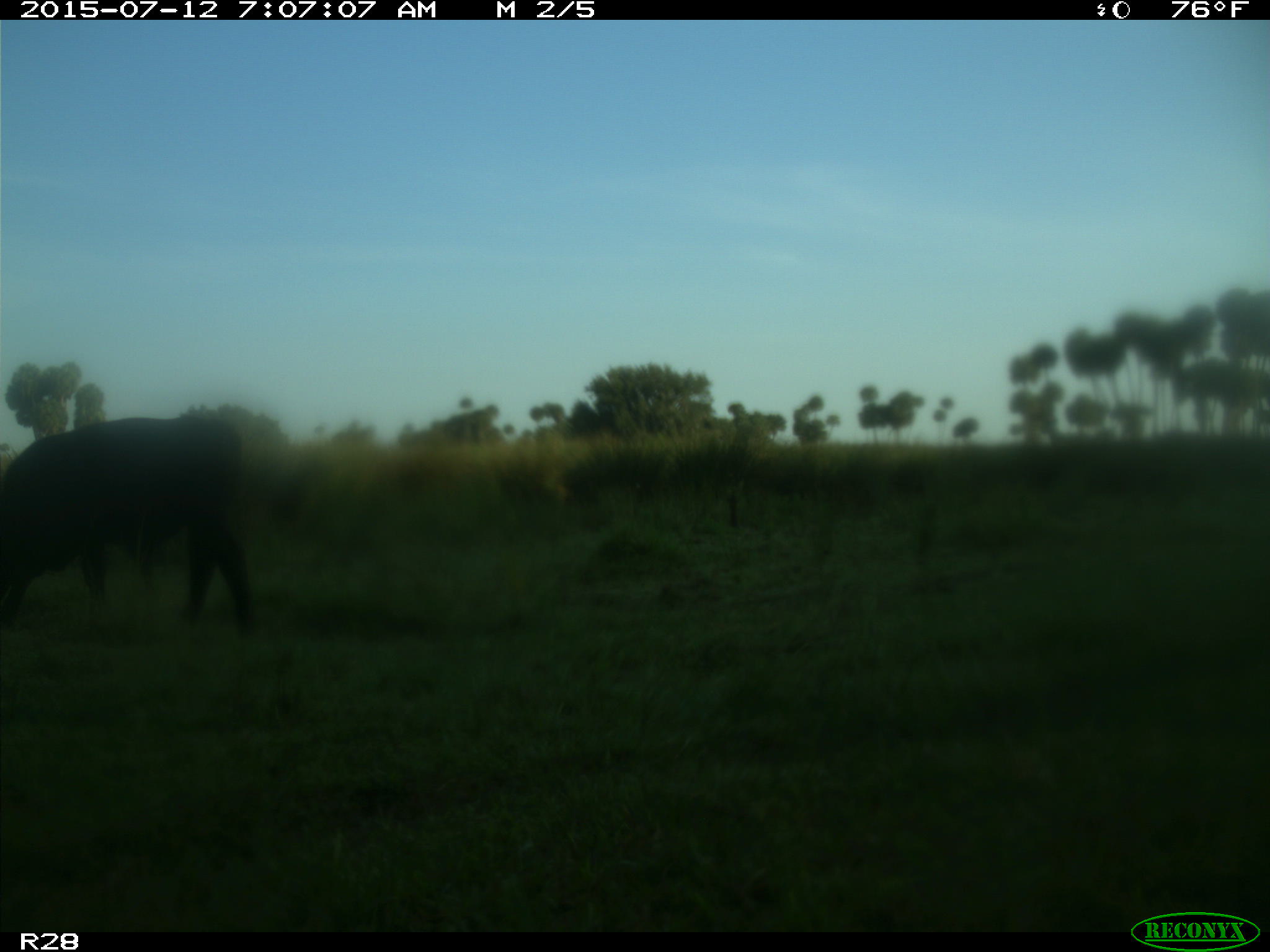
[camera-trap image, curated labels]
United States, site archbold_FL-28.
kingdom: Animalia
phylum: Chordata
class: Mammalia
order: Artiodactyla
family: Bovidae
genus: Bos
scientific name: Bos taurus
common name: domestic cow